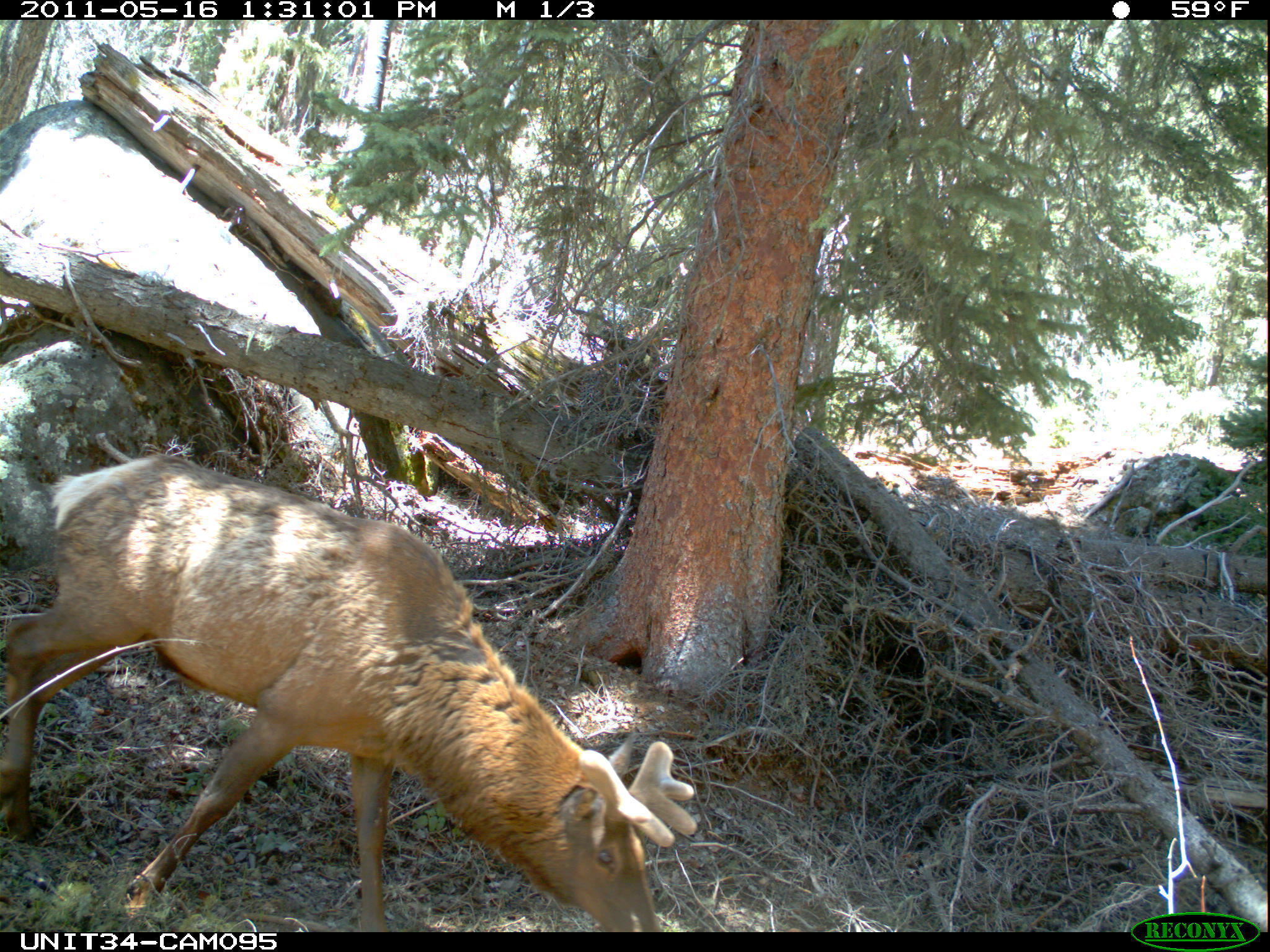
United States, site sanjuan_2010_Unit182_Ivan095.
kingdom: Animalia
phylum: Chordata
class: Mammalia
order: Artiodactyla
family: Cervidae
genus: Cervus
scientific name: Cervus elaphus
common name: red deer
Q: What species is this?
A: Cervus elaphus (red deer).